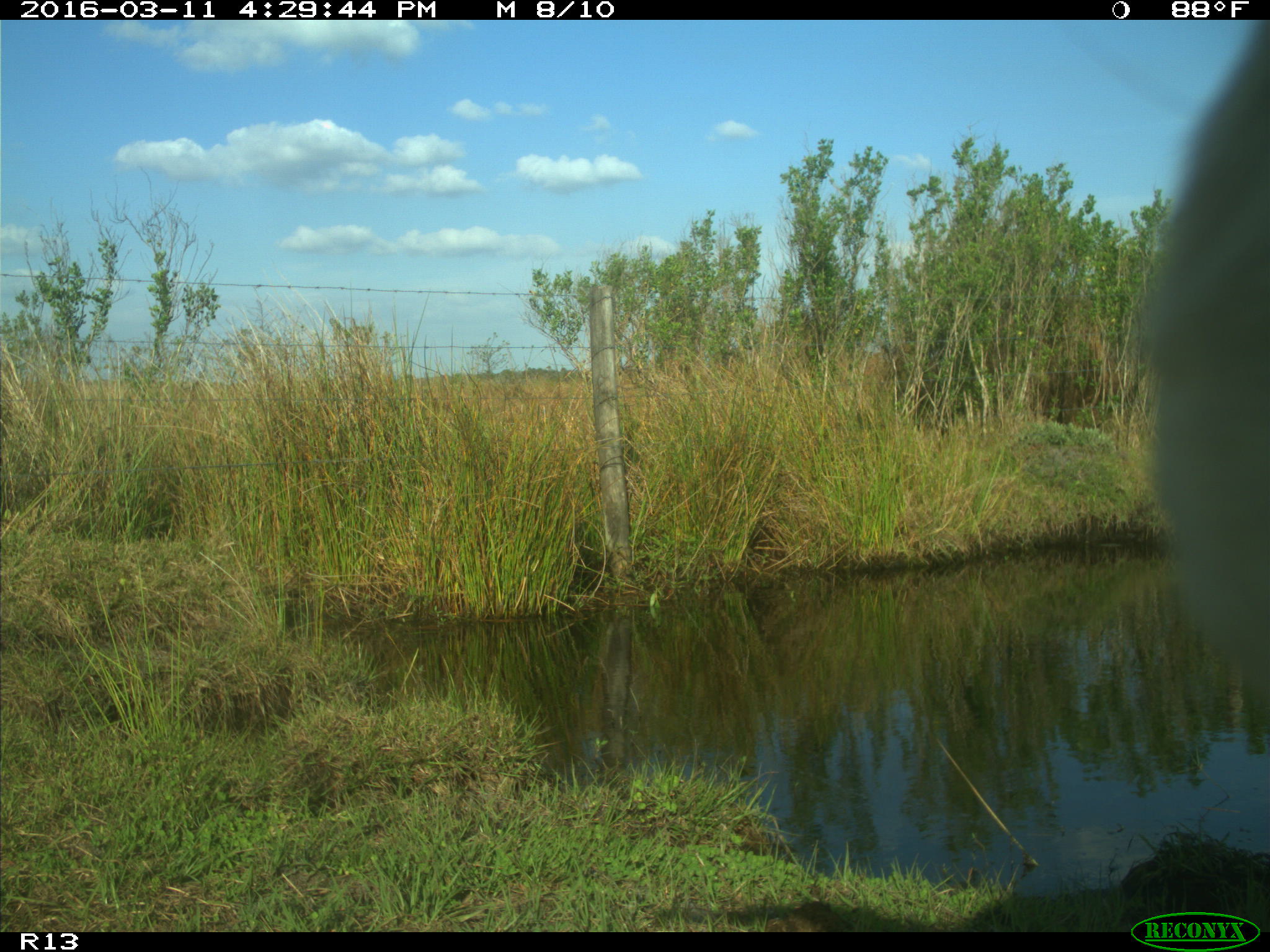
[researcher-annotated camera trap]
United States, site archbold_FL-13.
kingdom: Animalia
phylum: Chordata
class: Mammalia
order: Artiodactyla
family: Bovidae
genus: Bos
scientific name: Bos taurus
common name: domestic cow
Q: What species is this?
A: Bos taurus (domestic cow).